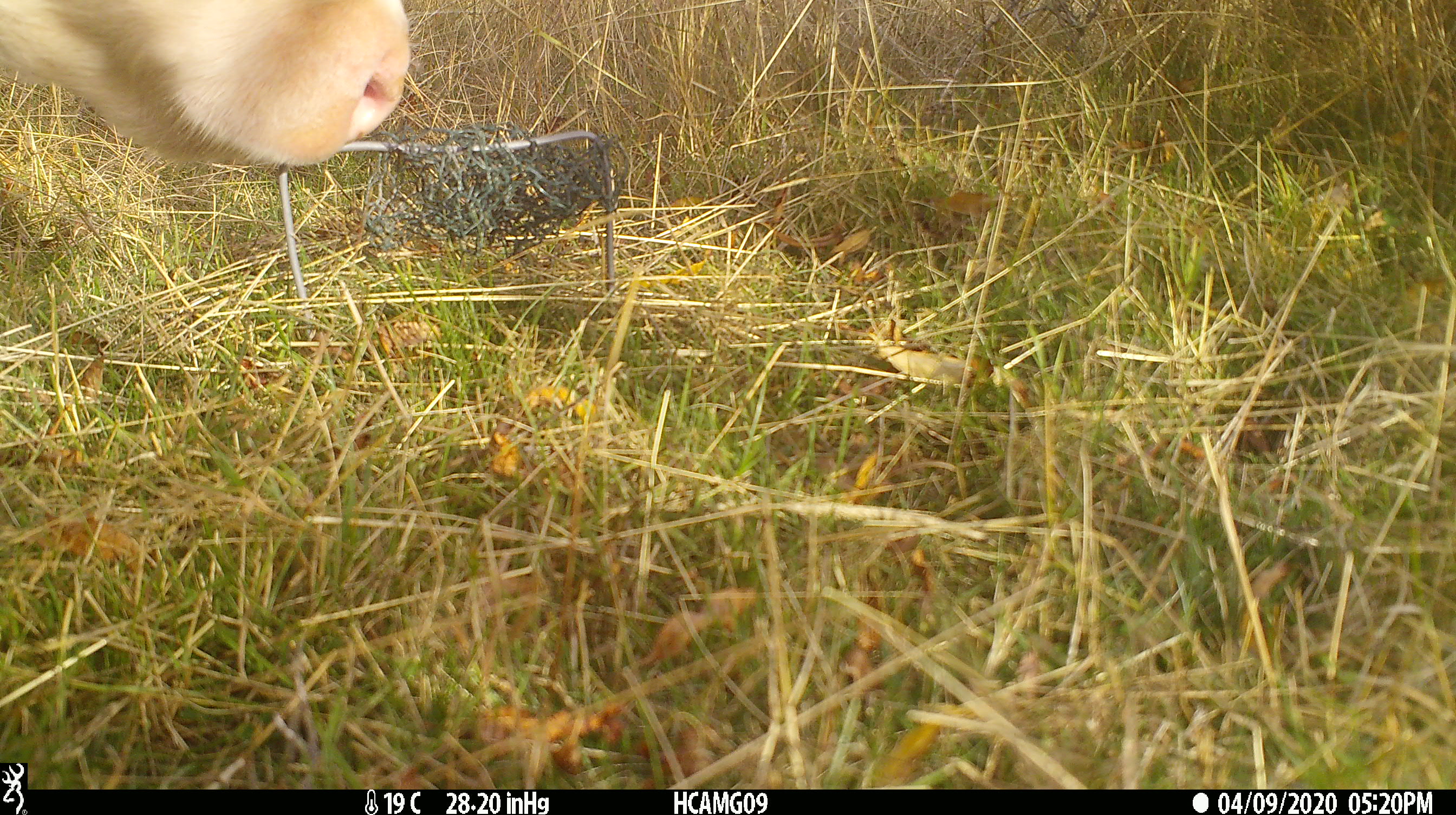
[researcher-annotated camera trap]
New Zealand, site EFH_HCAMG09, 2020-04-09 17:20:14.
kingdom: Animalia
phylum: Chordata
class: Mammalia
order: Artiodactyla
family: Bovidae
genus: Bos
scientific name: Bos taurus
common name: domestic cow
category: cow